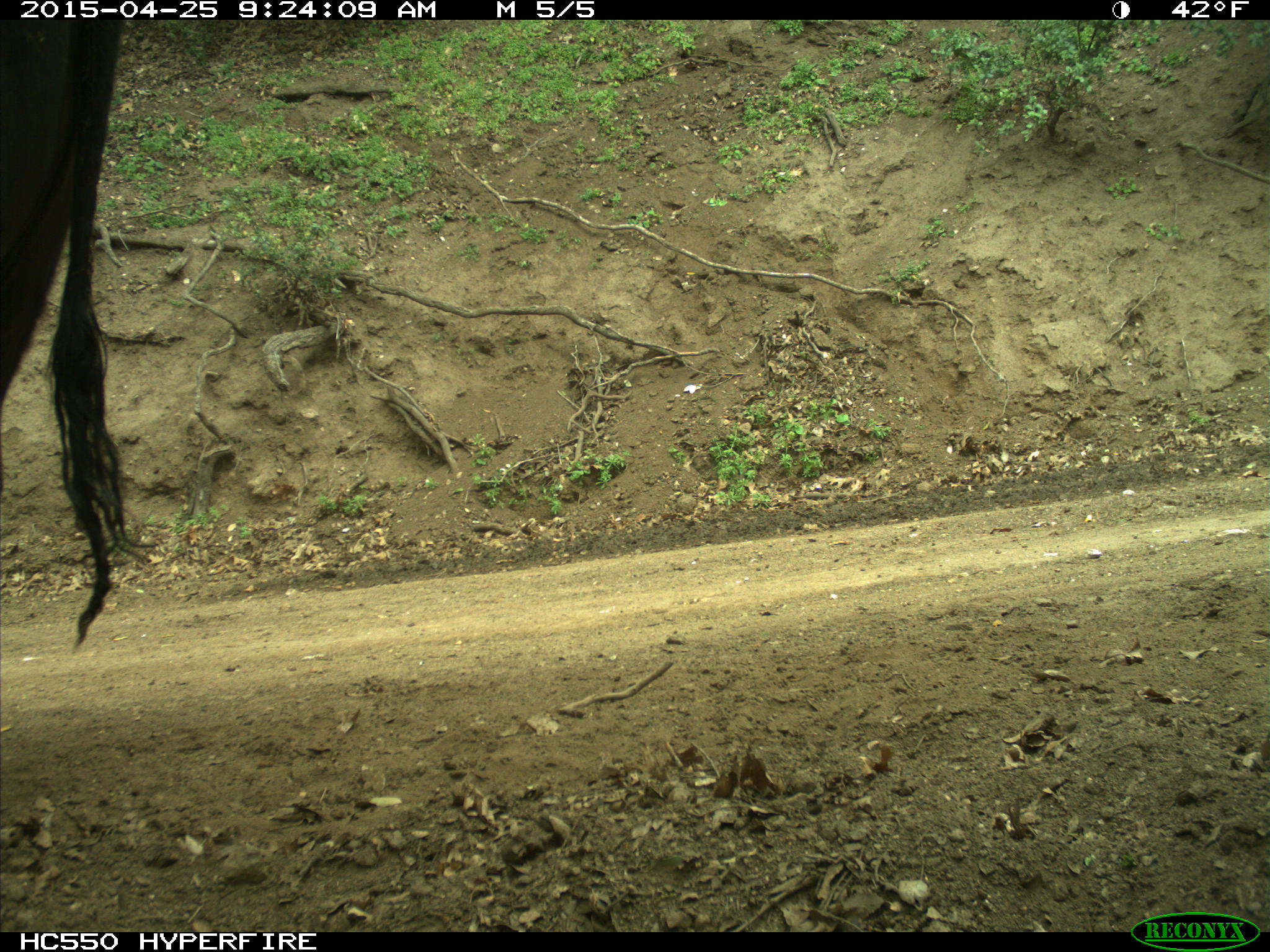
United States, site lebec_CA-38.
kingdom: Animalia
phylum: Chordata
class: Mammalia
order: Artiodactyla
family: Bovidae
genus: Bos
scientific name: Bos taurus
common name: domestic cow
Bos taurus (domestic cow).